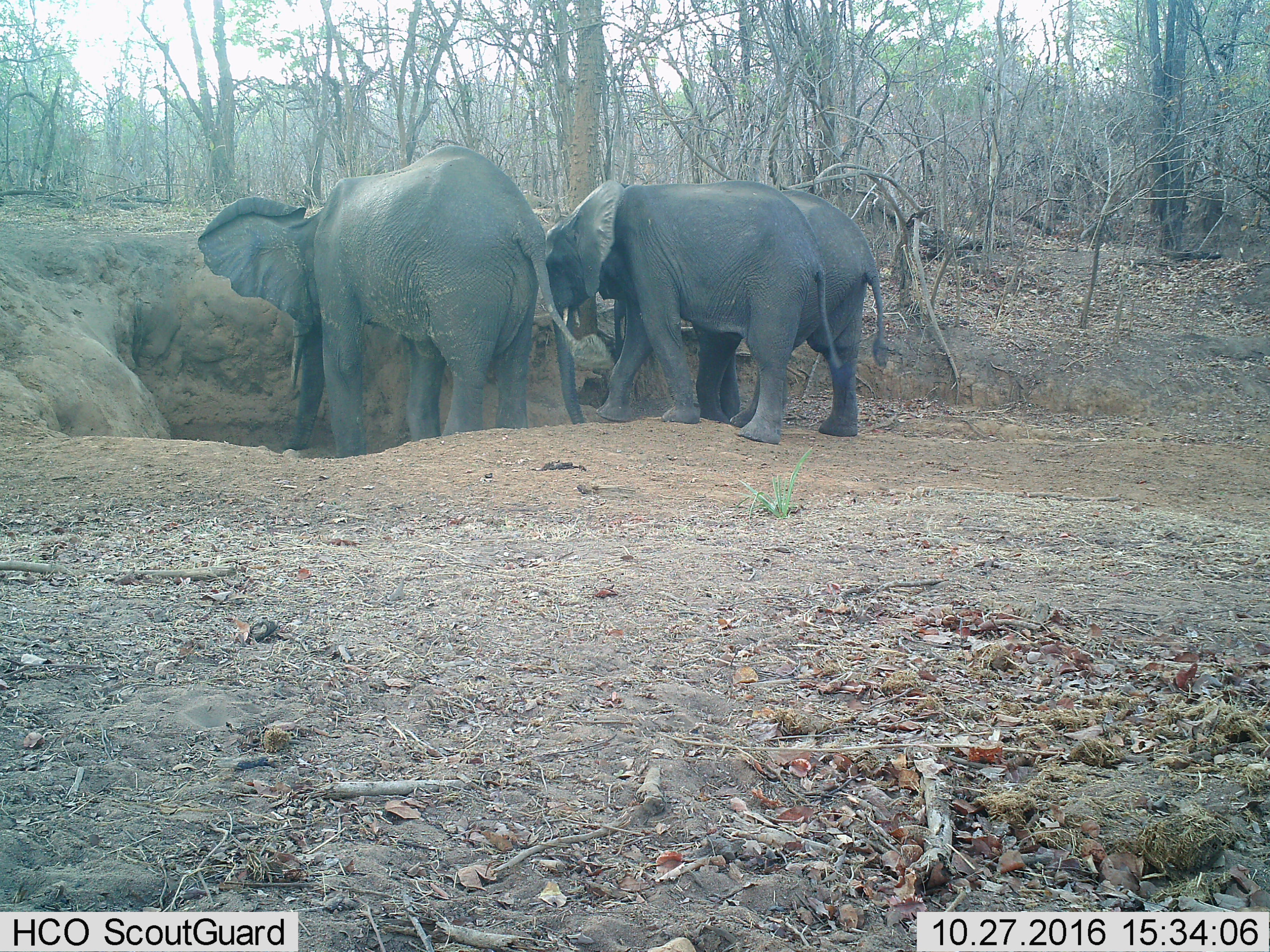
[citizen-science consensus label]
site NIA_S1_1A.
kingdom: Animalia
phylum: Chordata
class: Mammalia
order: Proboscidea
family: Elephantidae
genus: Loxodonta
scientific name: Loxodonta africana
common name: african bush elephant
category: elephant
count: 3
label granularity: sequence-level